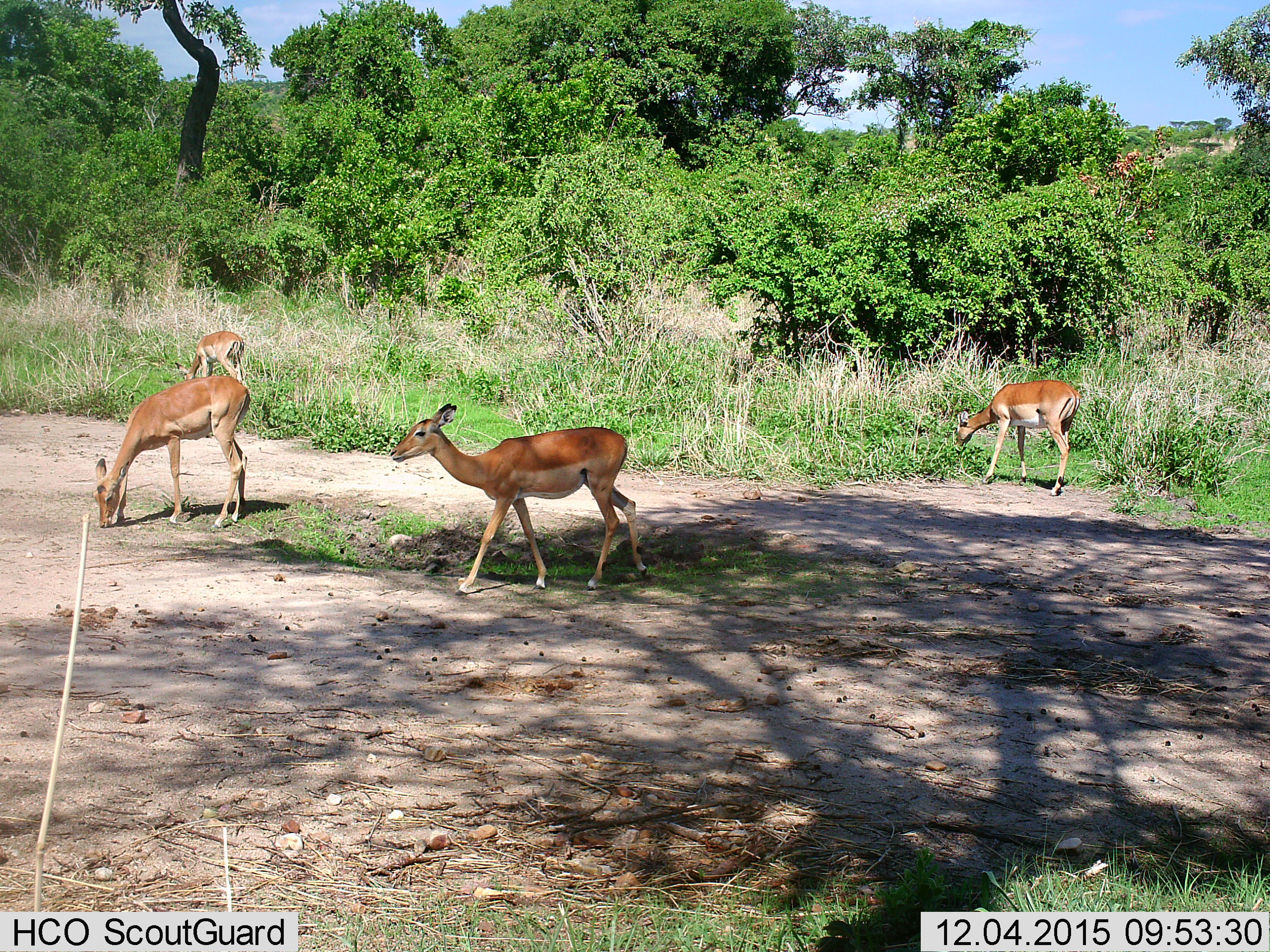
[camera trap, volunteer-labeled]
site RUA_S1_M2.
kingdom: Animalia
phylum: Chordata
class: Mammalia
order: Artiodactyla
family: Bovidae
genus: Aepyceros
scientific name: Aepyceros melampus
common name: impala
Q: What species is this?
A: Impala (Aepyceros melampus).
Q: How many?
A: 4.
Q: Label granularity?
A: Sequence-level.